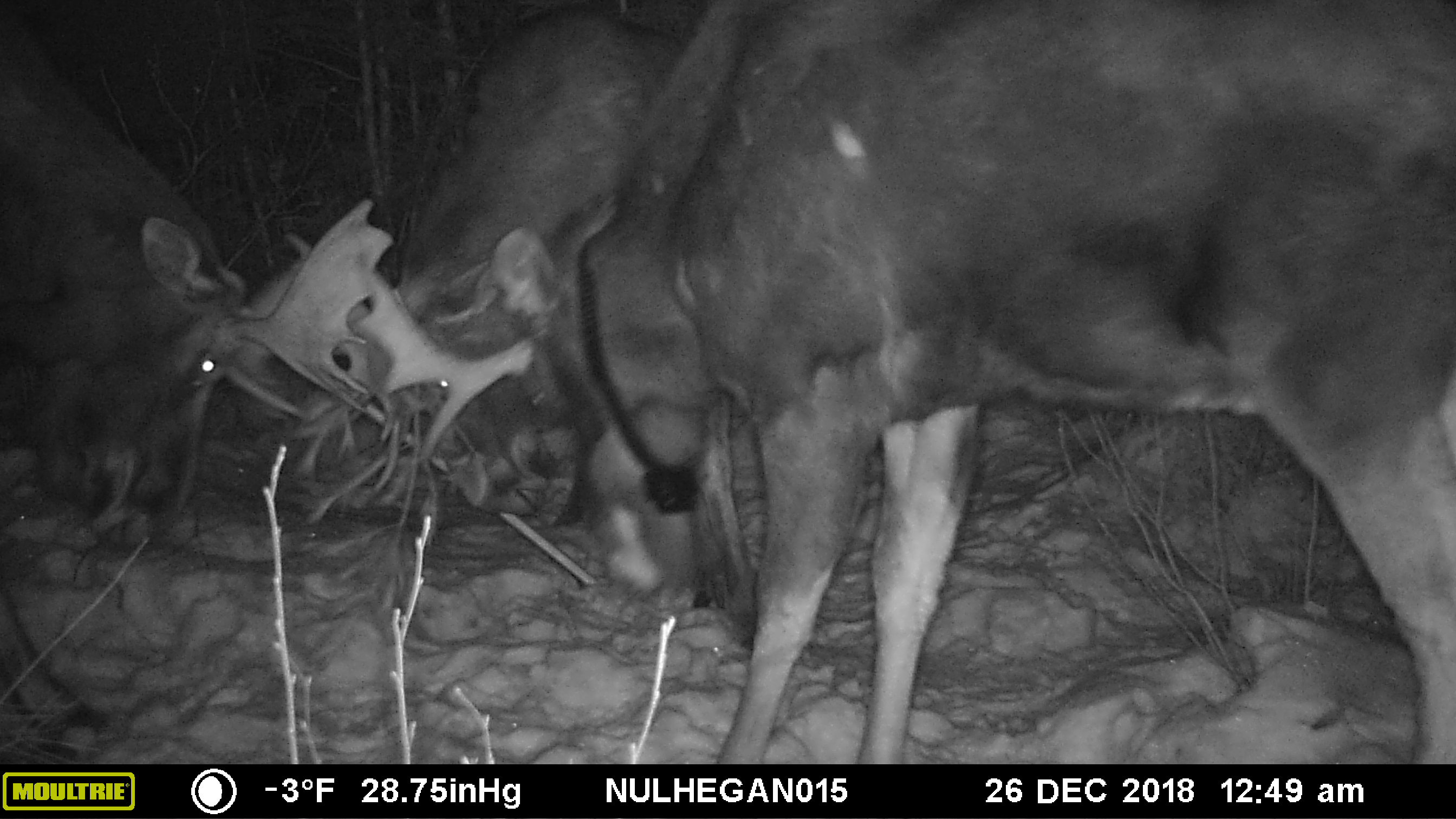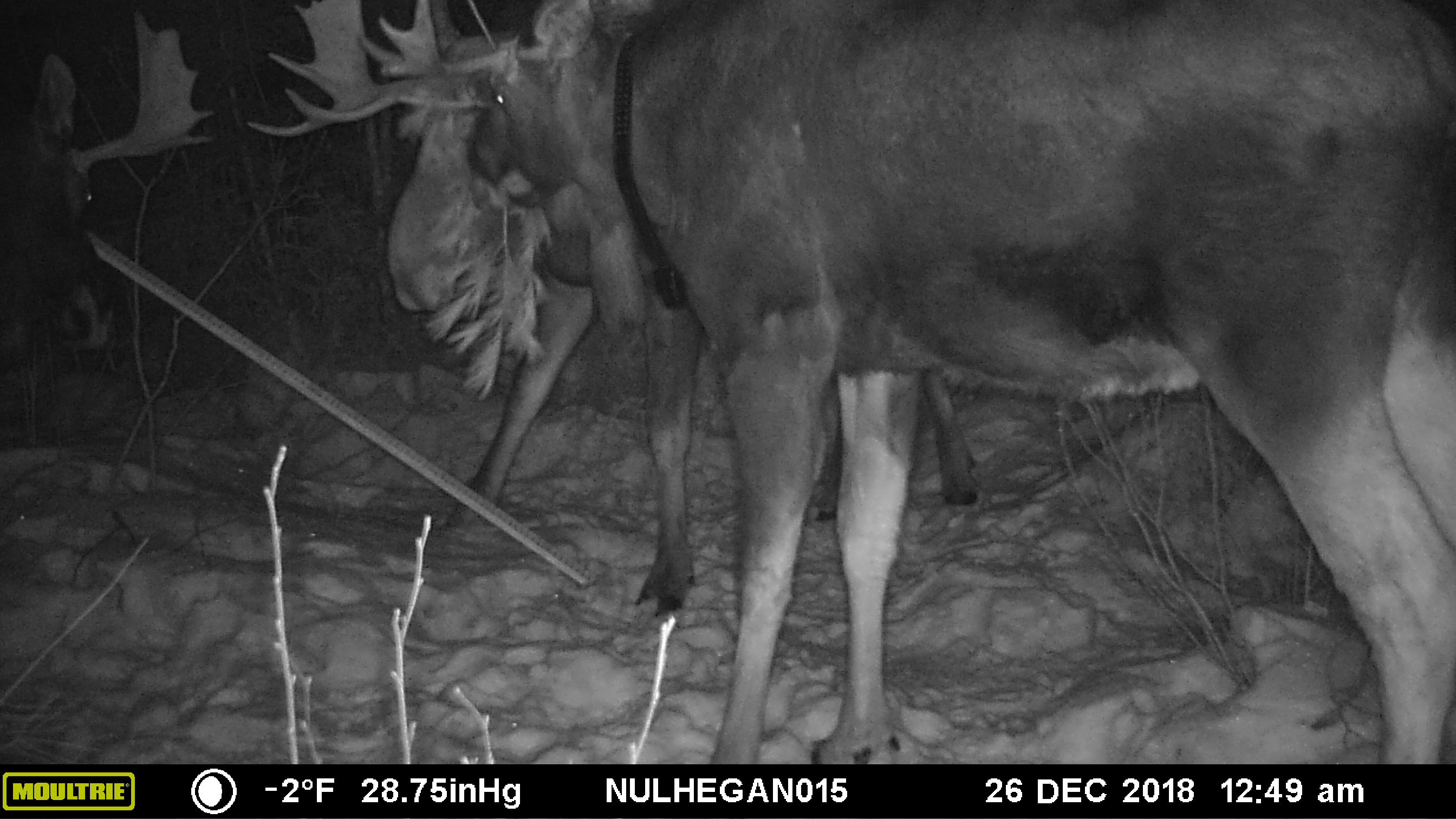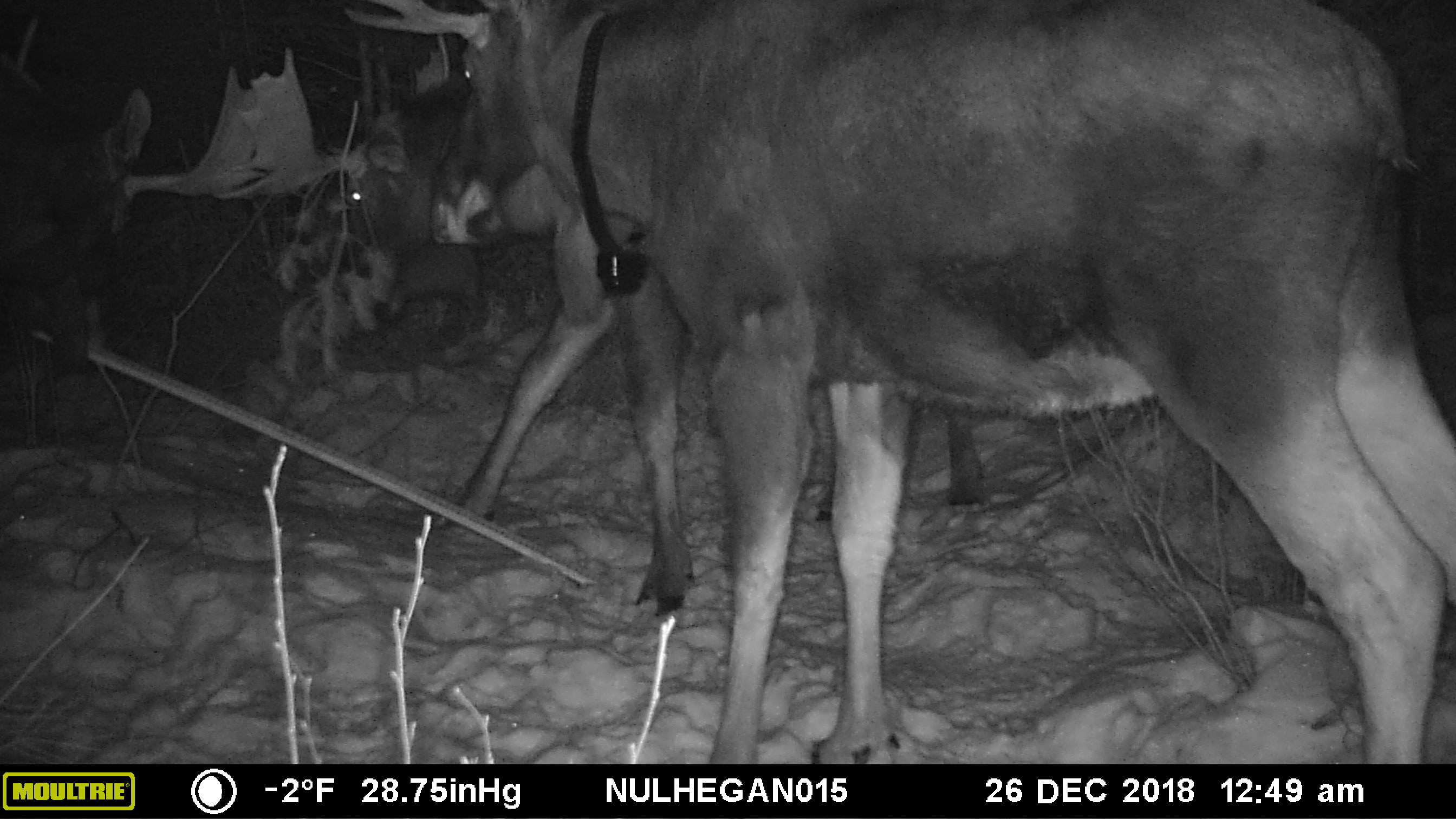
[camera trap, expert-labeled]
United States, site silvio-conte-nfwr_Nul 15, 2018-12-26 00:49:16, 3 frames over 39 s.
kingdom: Animalia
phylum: Chordata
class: Mammalia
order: Artiodactyla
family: Cervidae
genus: Alces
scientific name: Alces alces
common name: moose